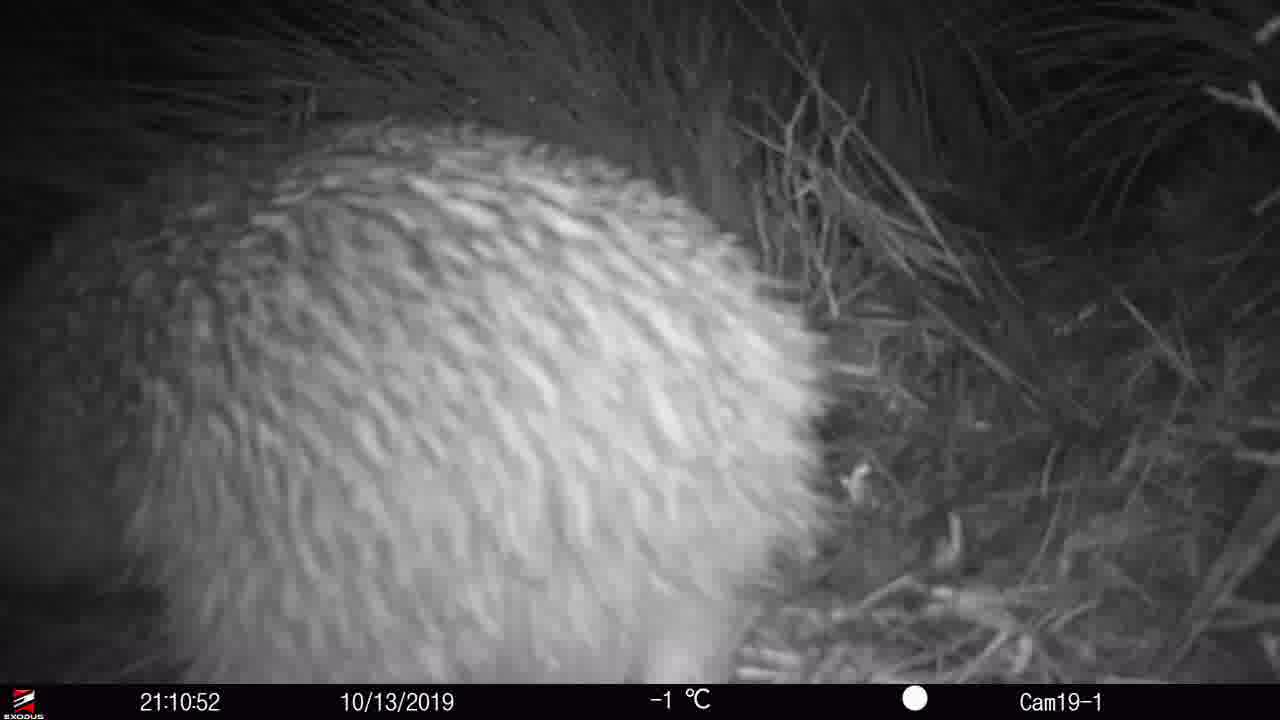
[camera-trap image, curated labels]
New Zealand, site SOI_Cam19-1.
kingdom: Animalia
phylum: Chordata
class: Aves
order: Apterygiformes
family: Apterygidae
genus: Apteryx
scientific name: Apteryx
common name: kiwi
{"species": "kiwi (Apteryx)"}